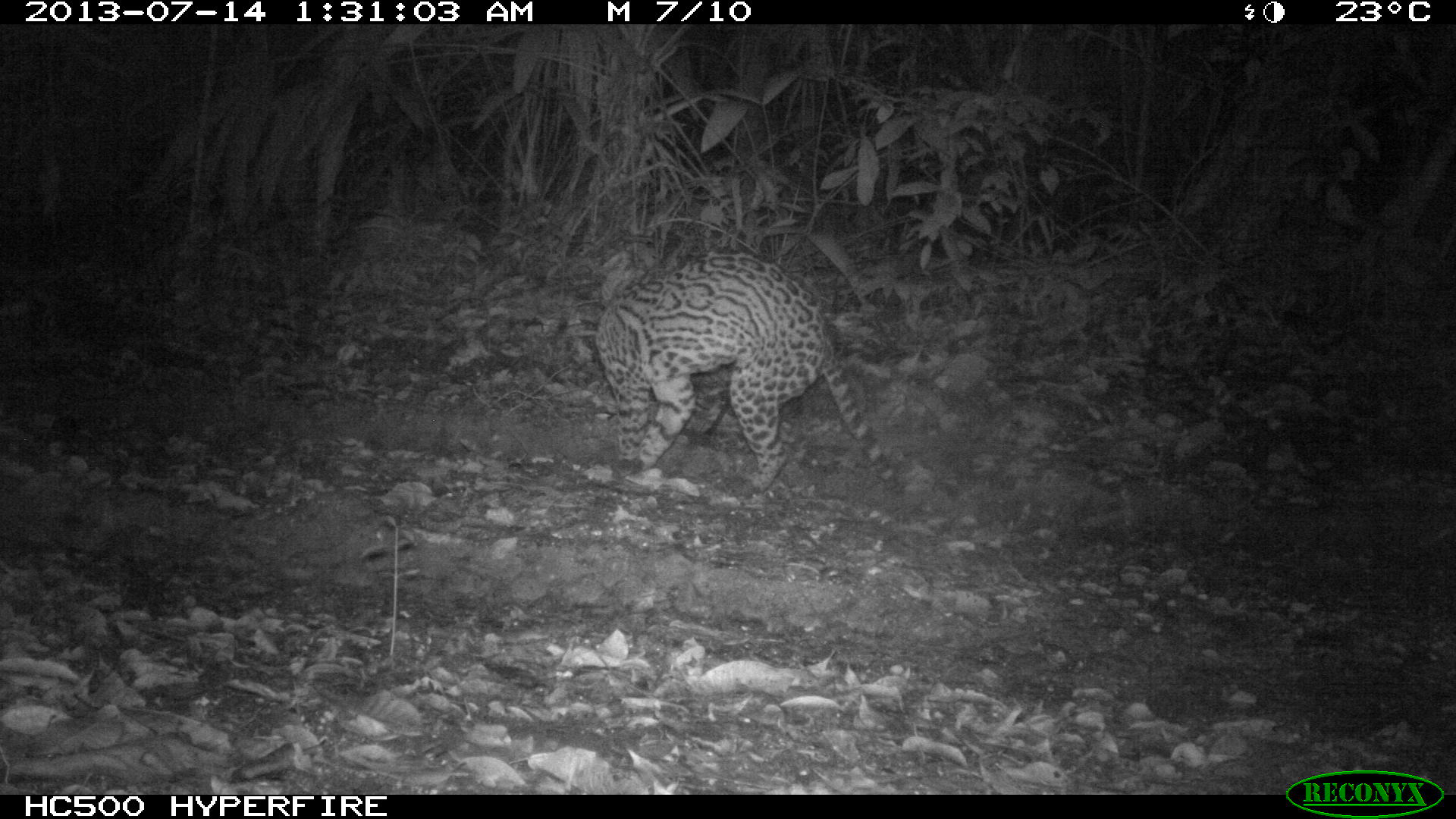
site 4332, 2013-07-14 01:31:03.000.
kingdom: Animalia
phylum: Chordata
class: Mammalia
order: Carnivora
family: Felidae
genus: Leopardus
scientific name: Leopardus pardalis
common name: ocelot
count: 1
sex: male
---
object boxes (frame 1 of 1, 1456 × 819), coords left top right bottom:
leopardus pardalis: 592 248 904 499